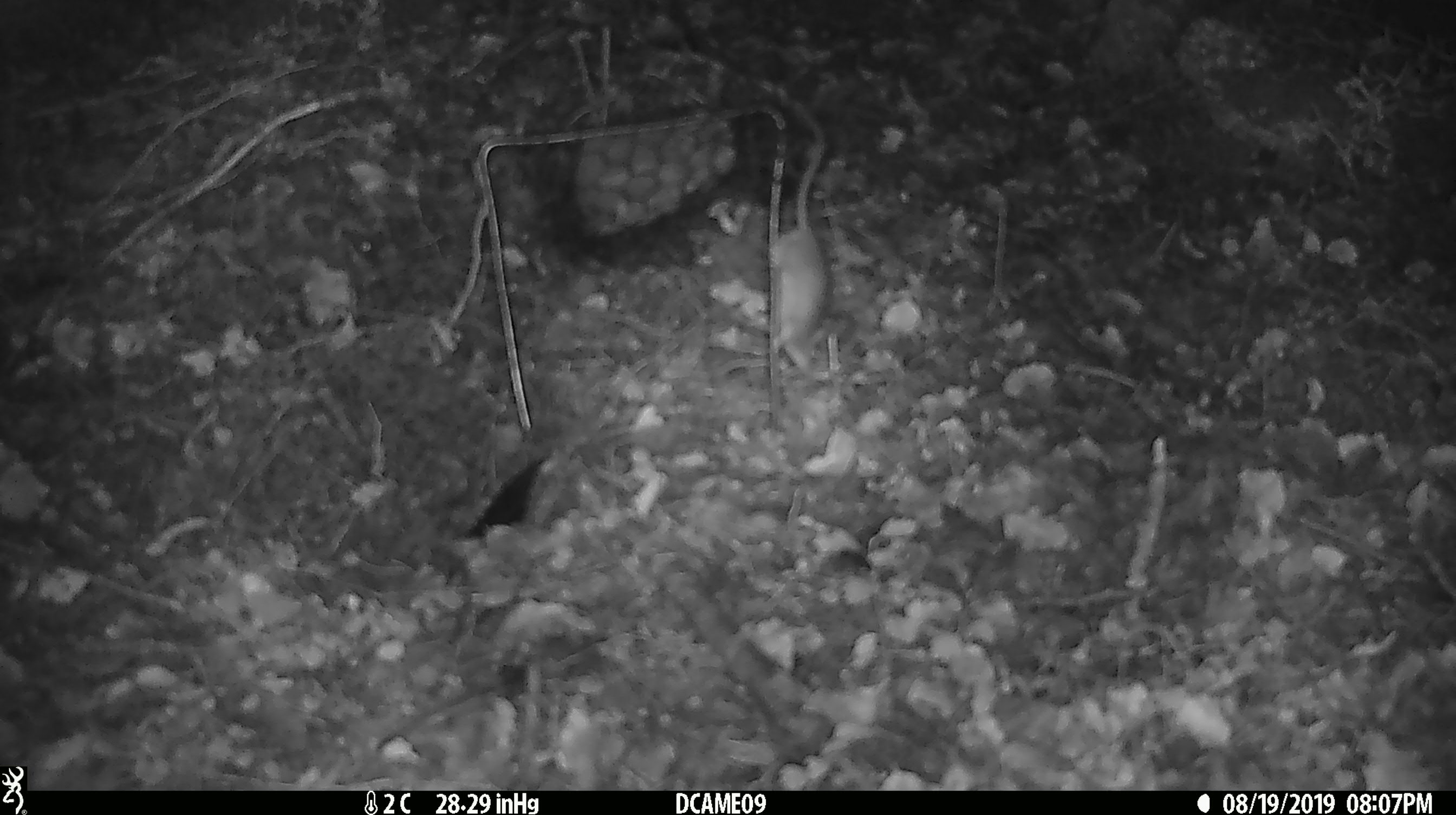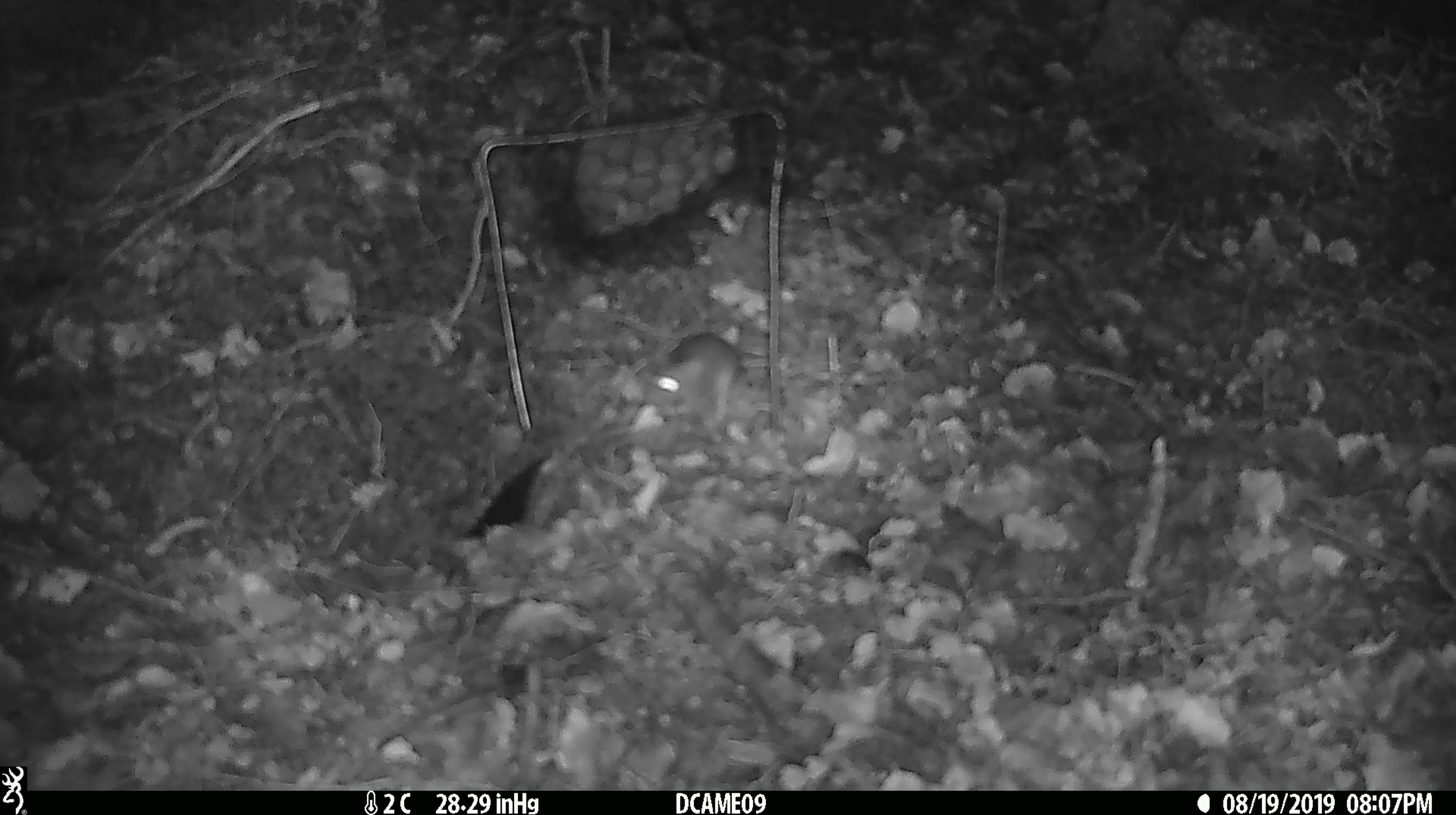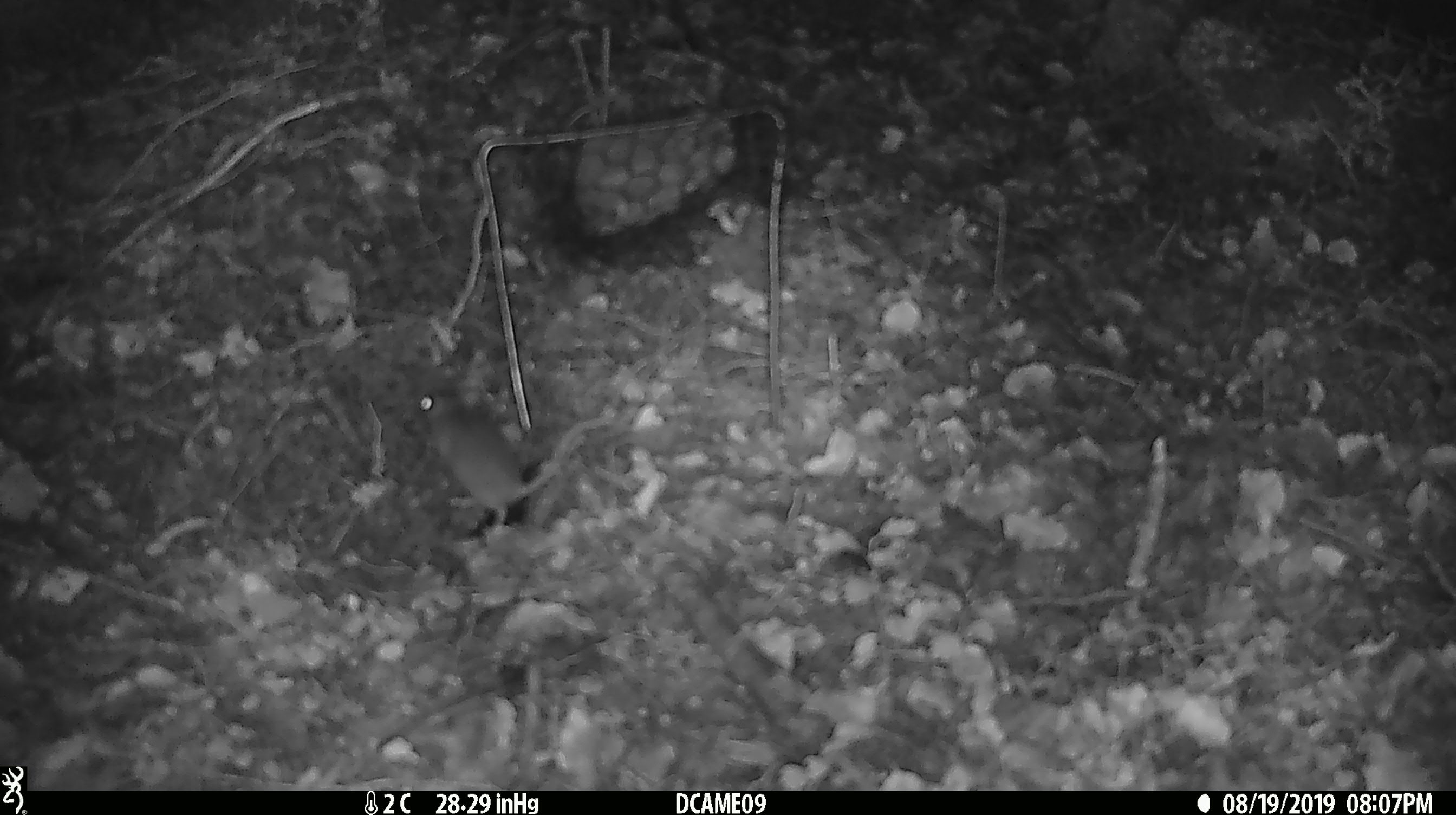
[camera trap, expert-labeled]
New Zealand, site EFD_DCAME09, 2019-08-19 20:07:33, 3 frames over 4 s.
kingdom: Animalia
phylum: Chordata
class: Mammalia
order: Rodentia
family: Muridae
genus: Mus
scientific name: Mus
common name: mouse